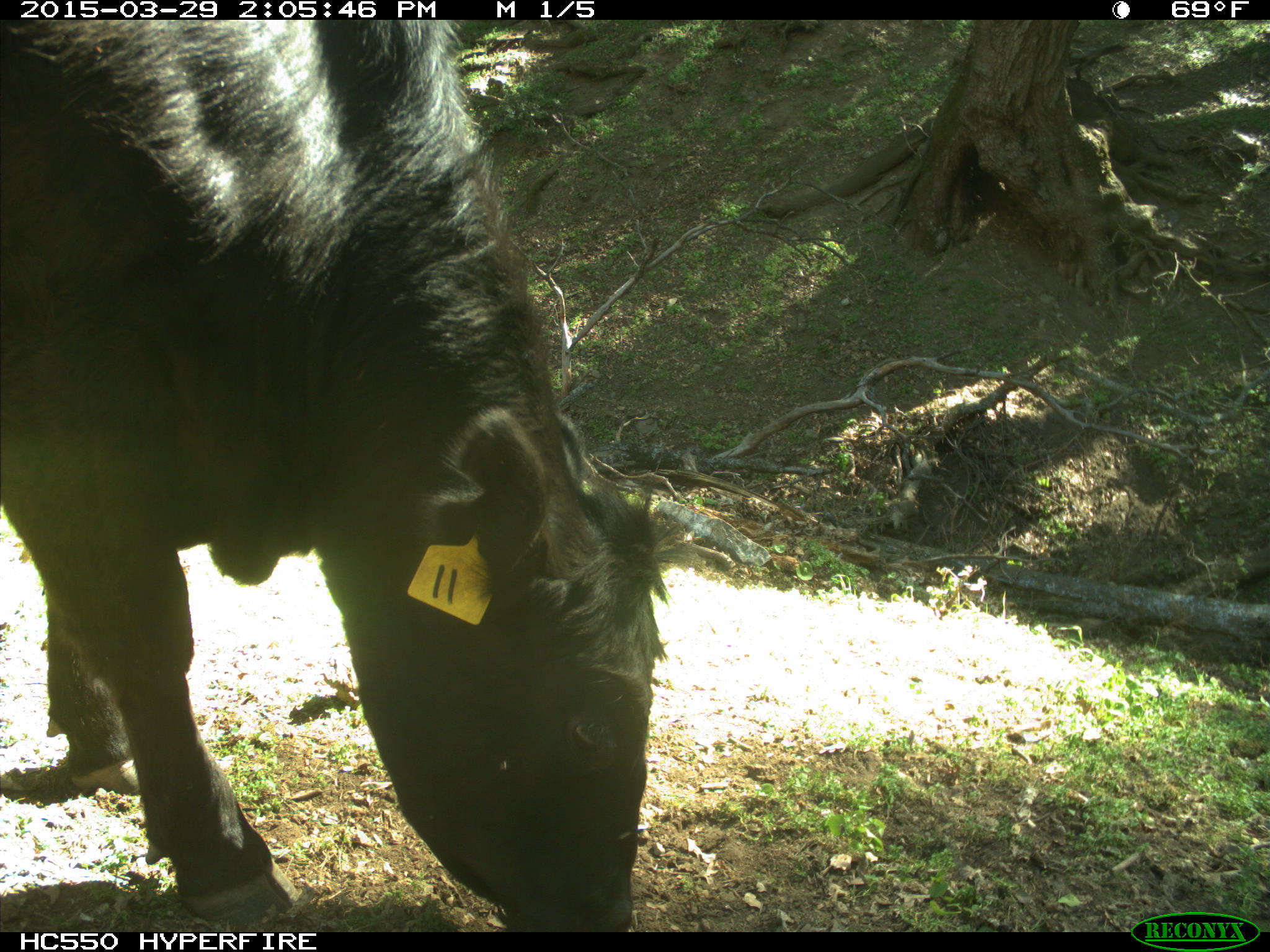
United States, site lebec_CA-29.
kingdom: Animalia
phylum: Chordata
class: Mammalia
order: Artiodactyla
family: Bovidae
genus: Bos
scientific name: Bos taurus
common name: domestic cow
Bos taurus (domestic cow).